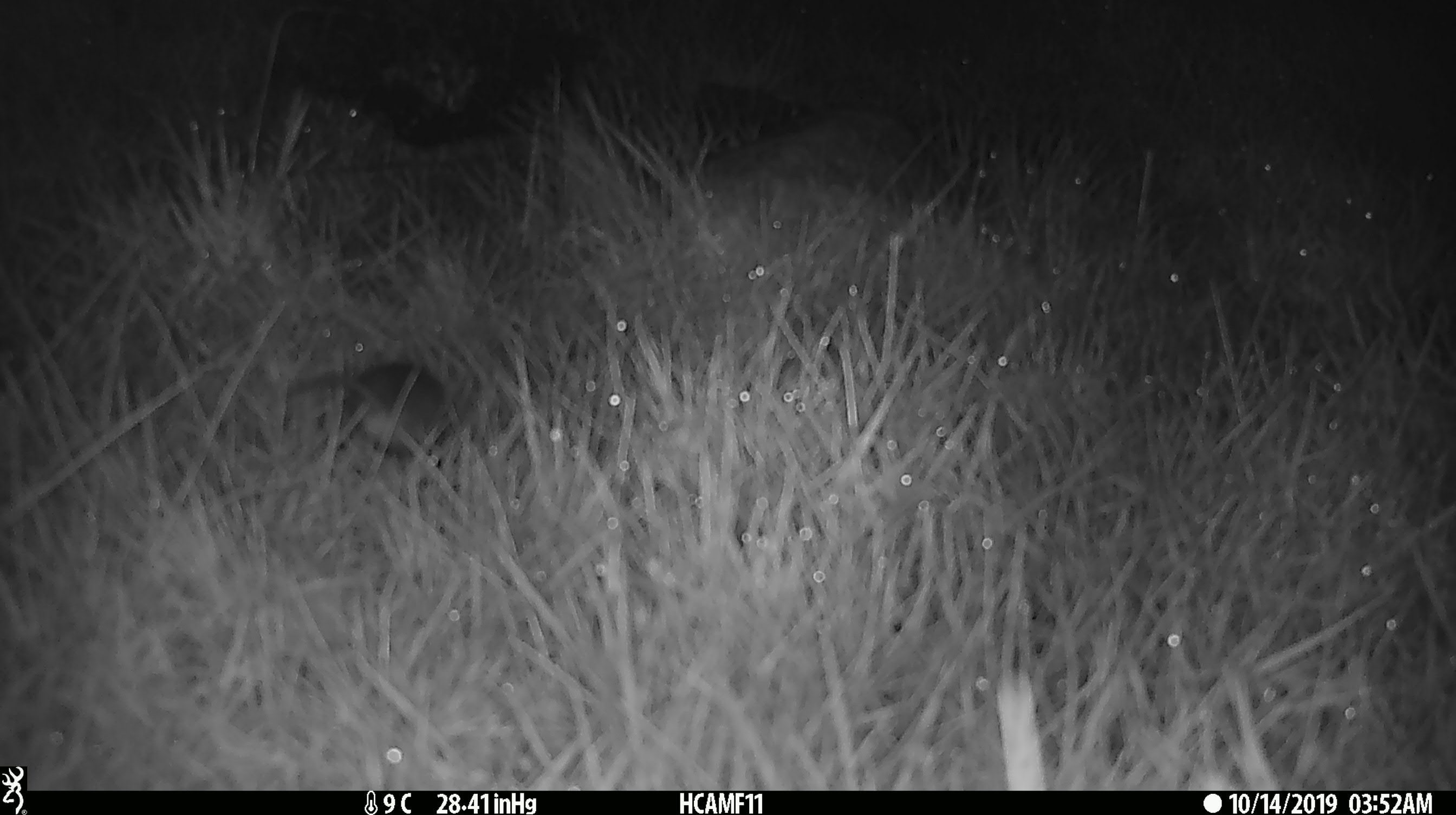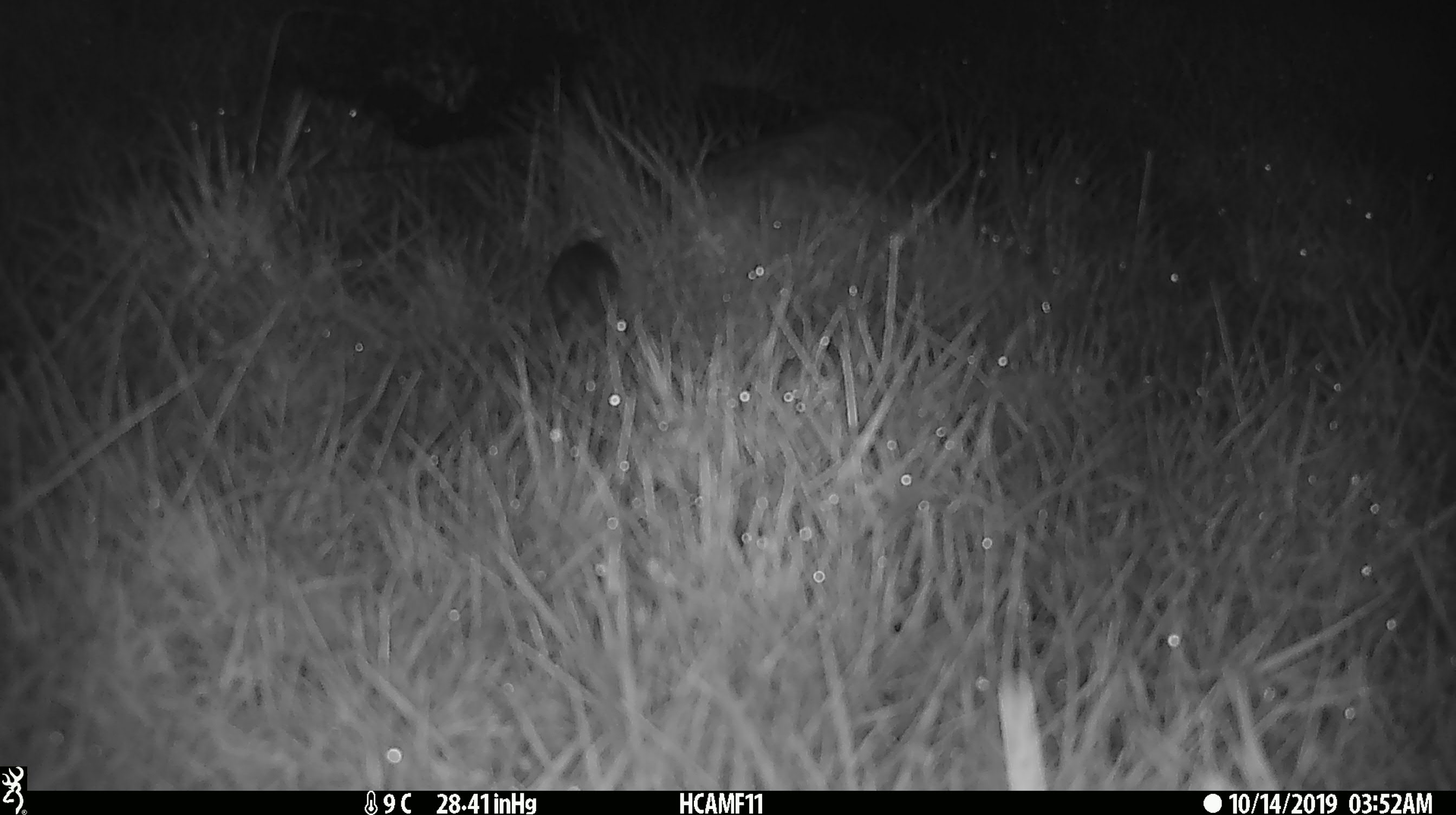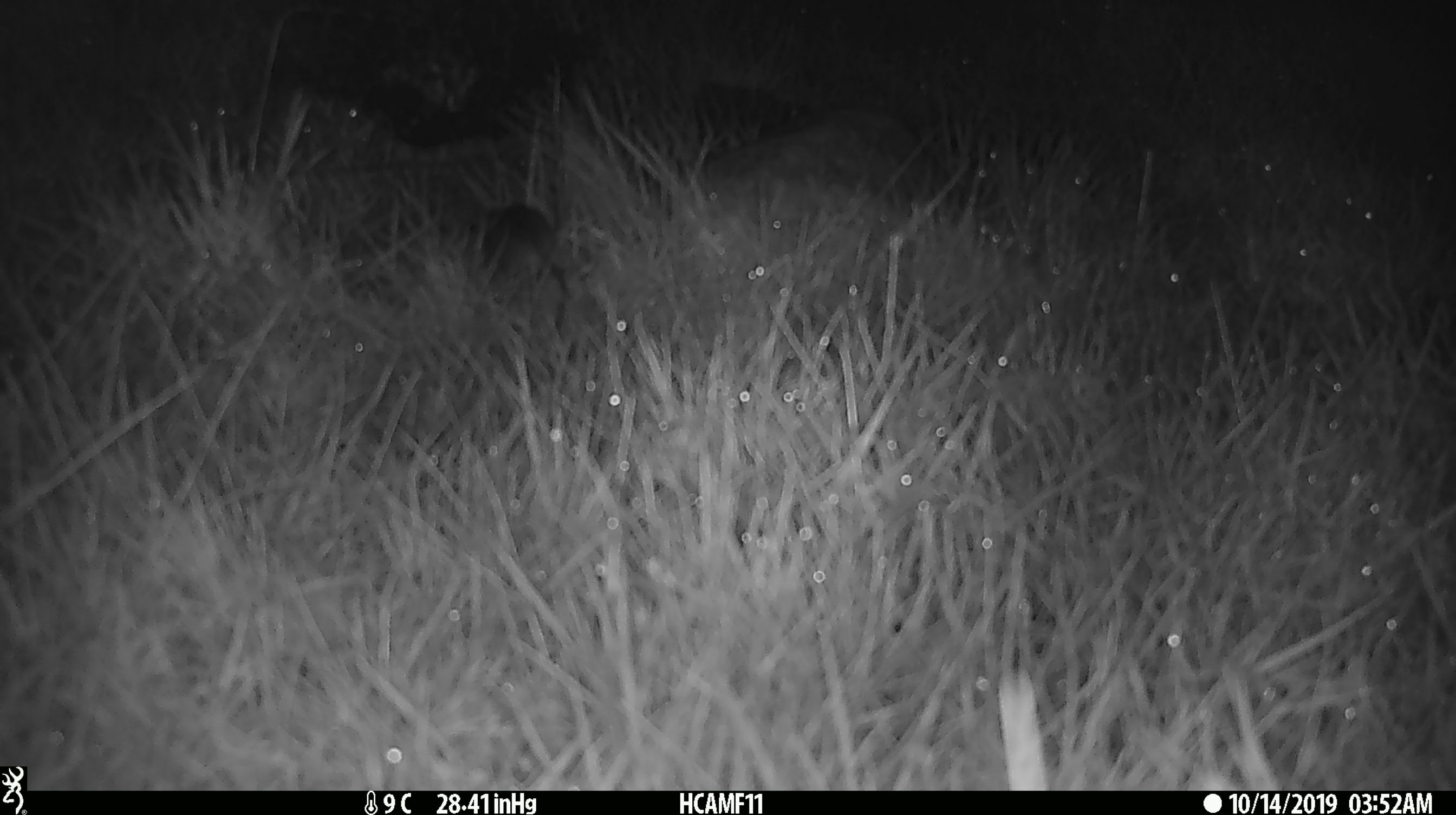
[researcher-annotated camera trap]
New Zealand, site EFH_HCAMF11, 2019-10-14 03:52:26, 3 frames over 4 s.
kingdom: Animalia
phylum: Chordata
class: Mammalia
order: Rodentia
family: Muridae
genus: Mus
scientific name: Mus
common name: mouse